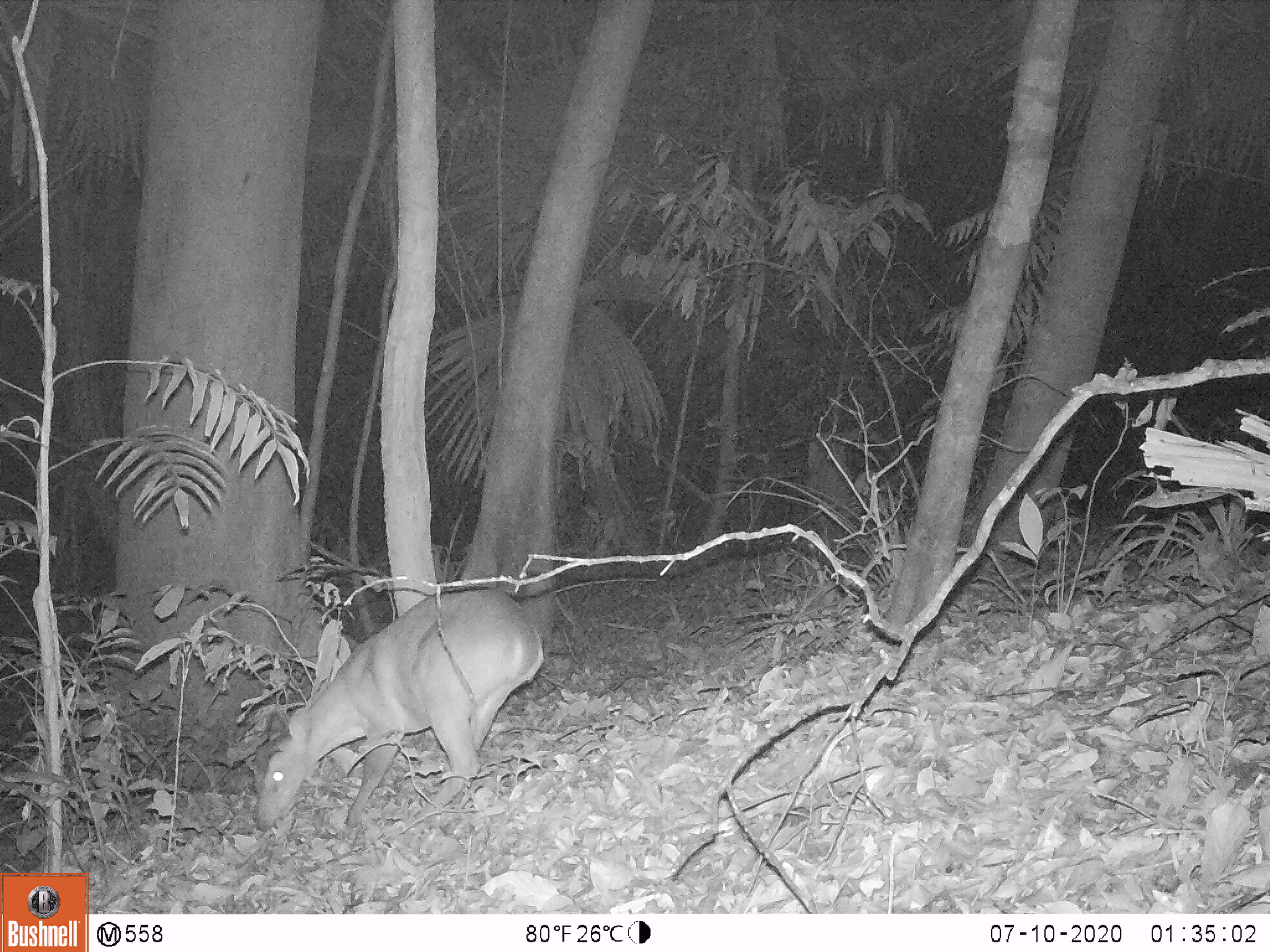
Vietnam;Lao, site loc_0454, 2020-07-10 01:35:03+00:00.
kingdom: Animalia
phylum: Chordata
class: Mammalia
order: Artiodactyla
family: Cervidae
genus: Muntiacus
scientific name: Muntiacus vuquangensis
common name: large-antlered muntjac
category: large antlered muntjac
Large antlered muntjac (large-antlered muntjac) (Muntiacus vuquangensis). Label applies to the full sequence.